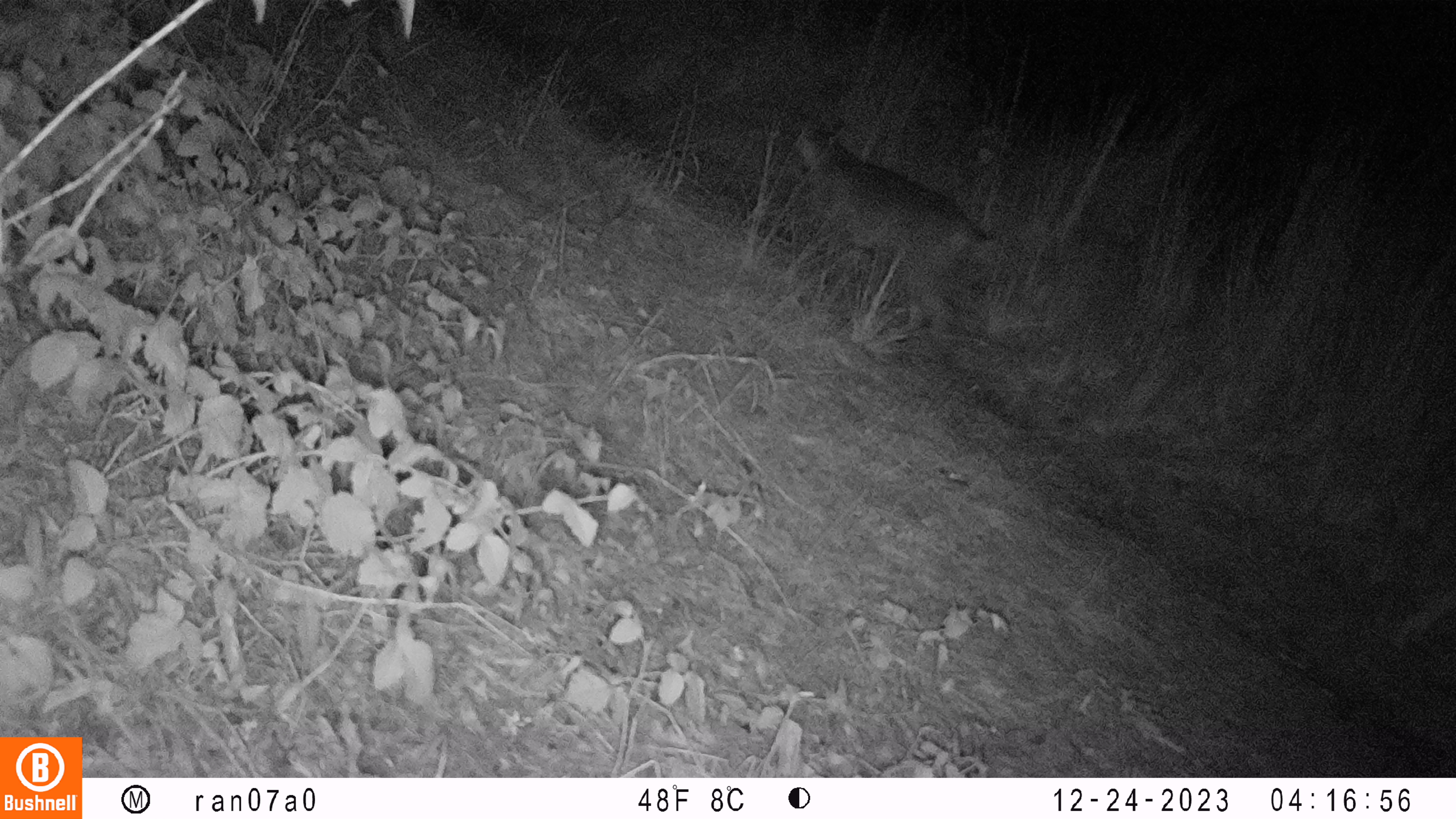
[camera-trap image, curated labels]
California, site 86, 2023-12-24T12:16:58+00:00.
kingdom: Animalia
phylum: Chordata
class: Mammalia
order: Carnivora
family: Felidae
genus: Lynx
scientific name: Lynx rufus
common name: bobcat